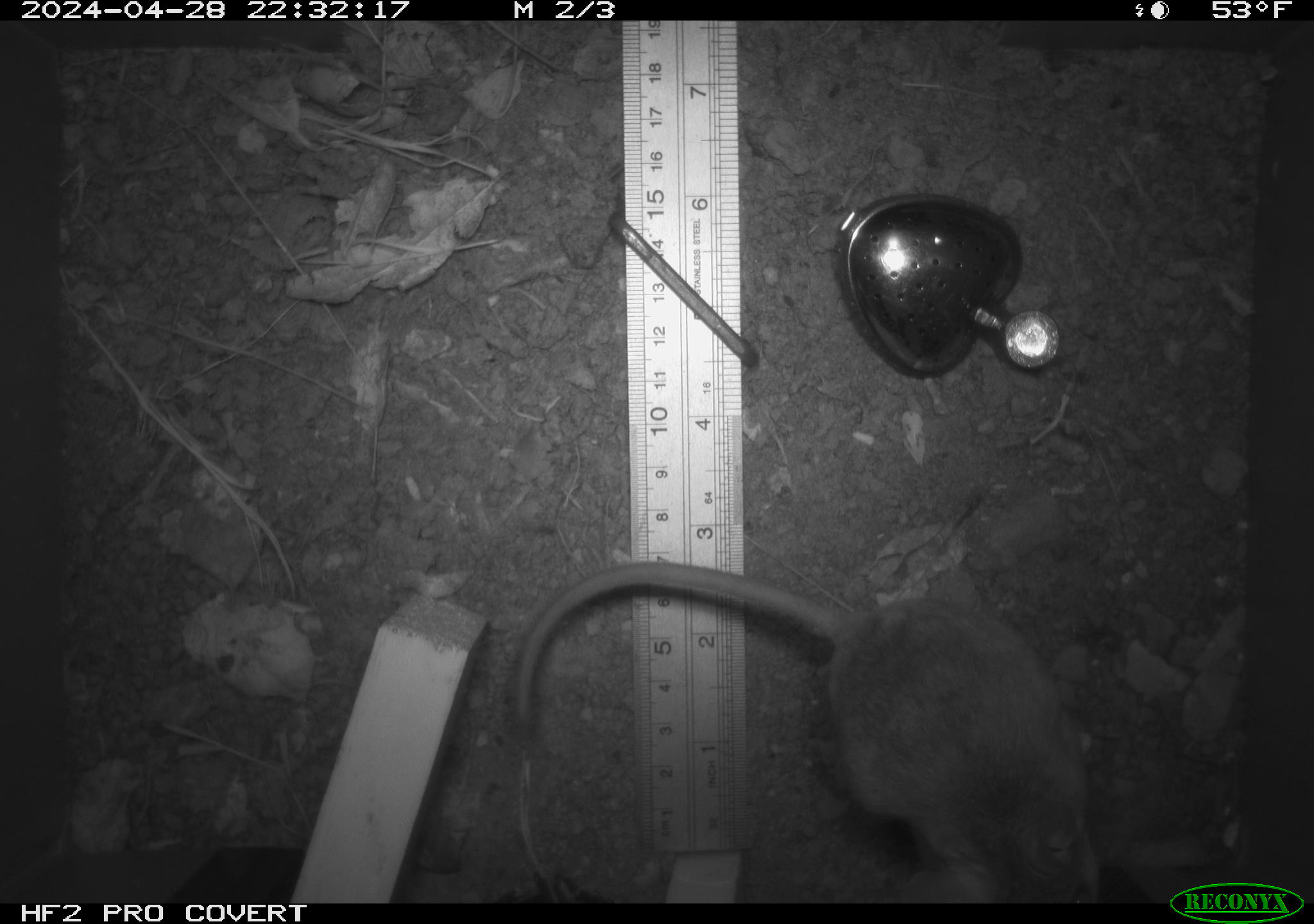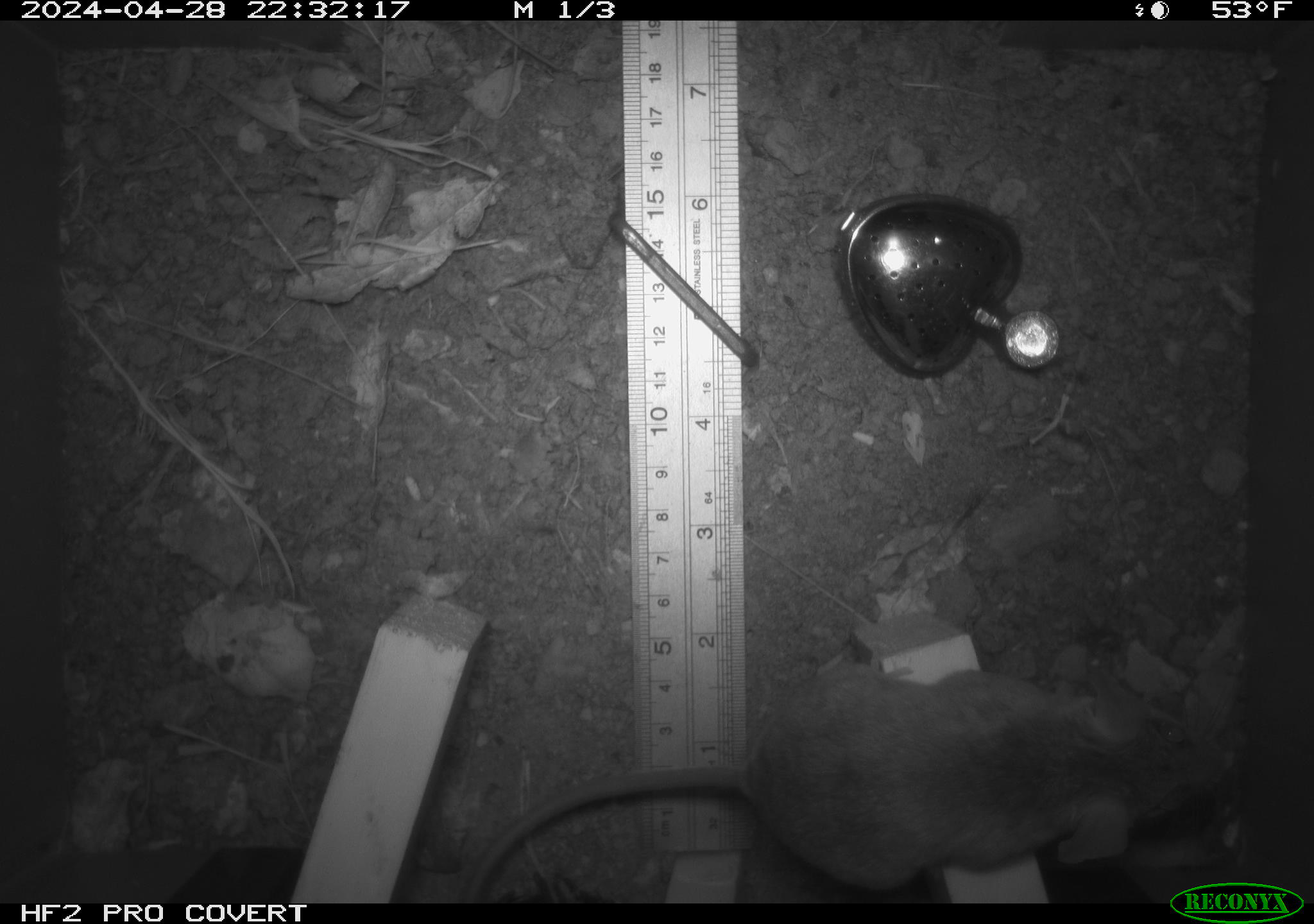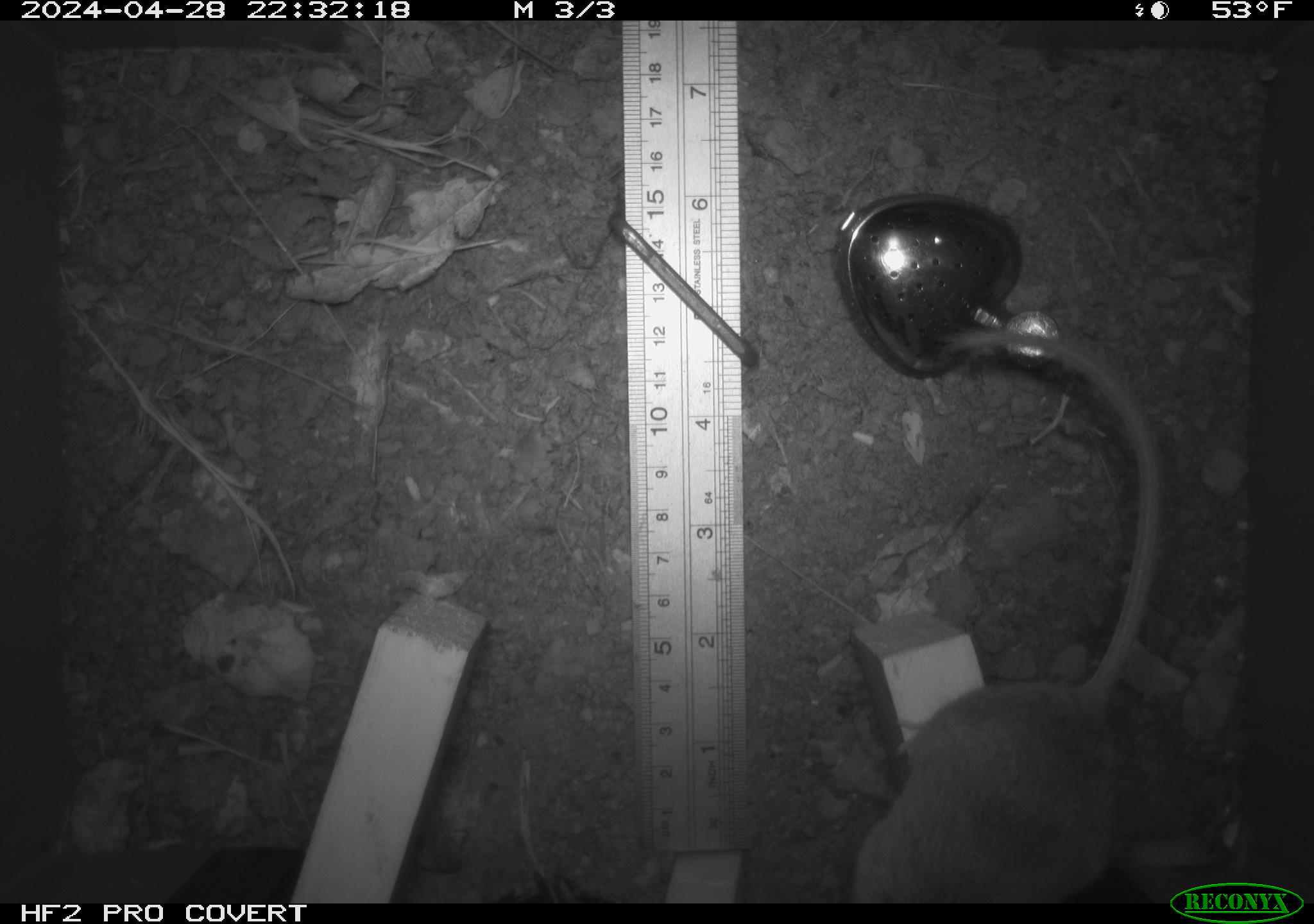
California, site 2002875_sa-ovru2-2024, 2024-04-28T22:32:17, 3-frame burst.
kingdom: Animalia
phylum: Chordata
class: Mammalia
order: Rodentia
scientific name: Rodentia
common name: rodent